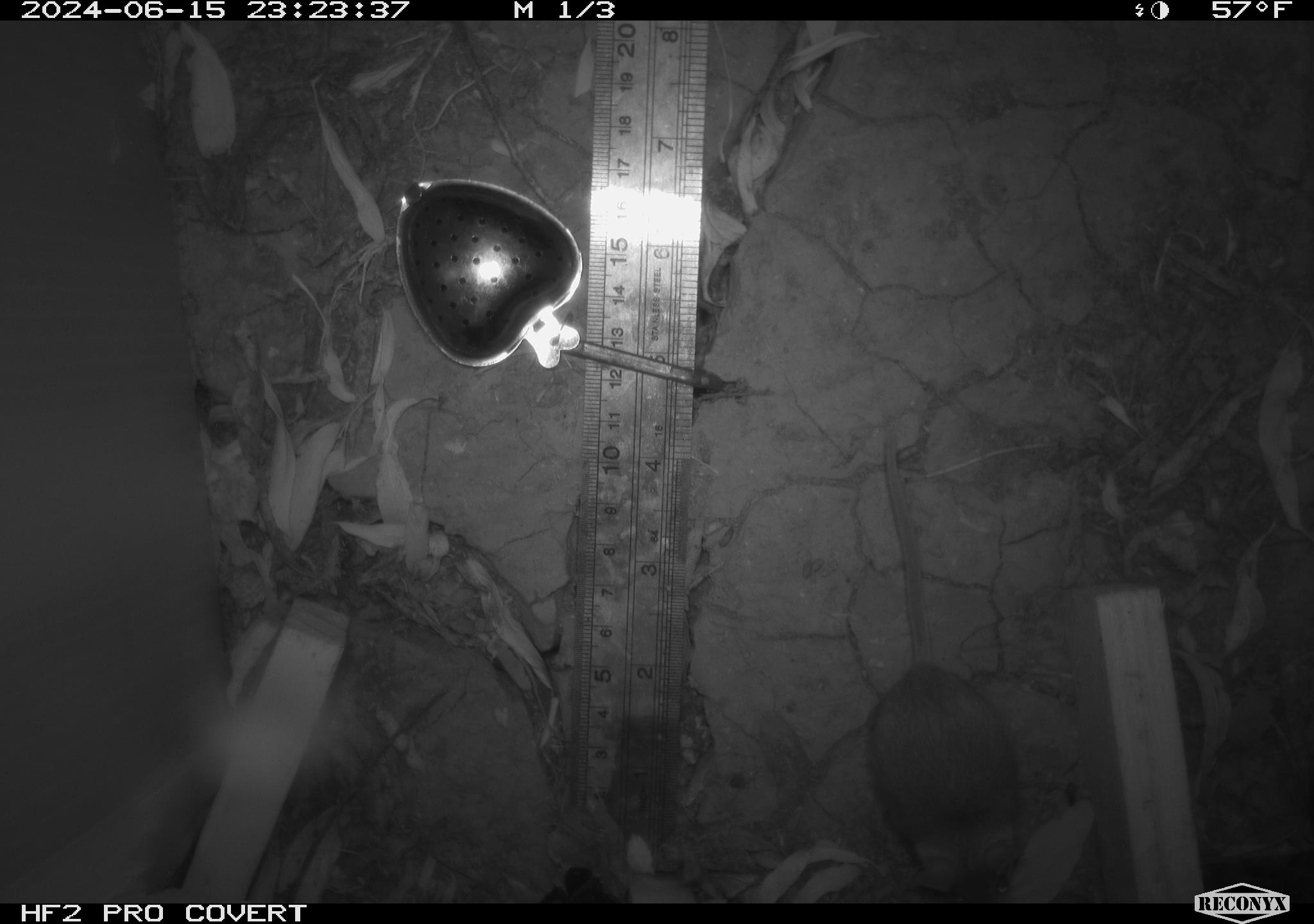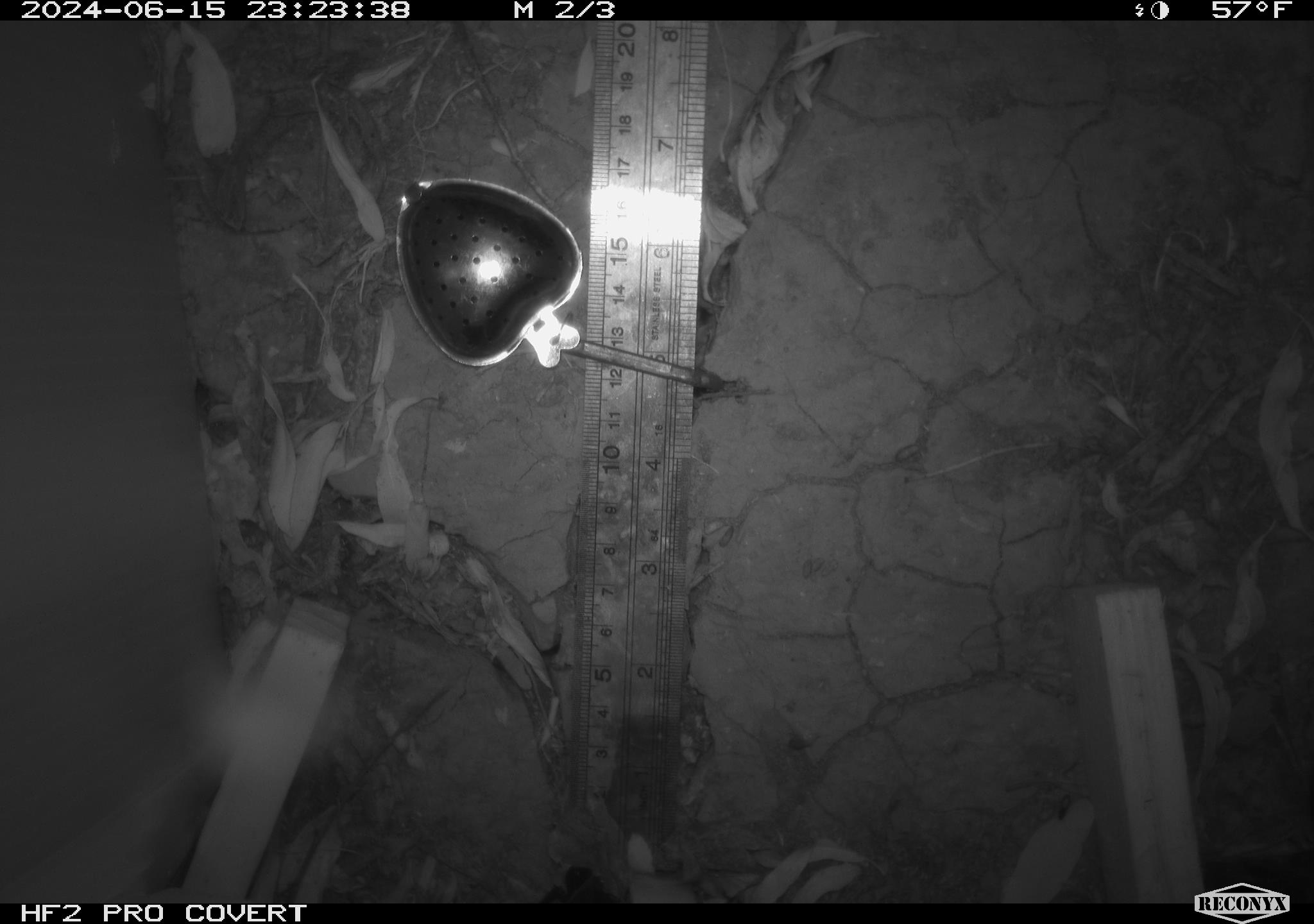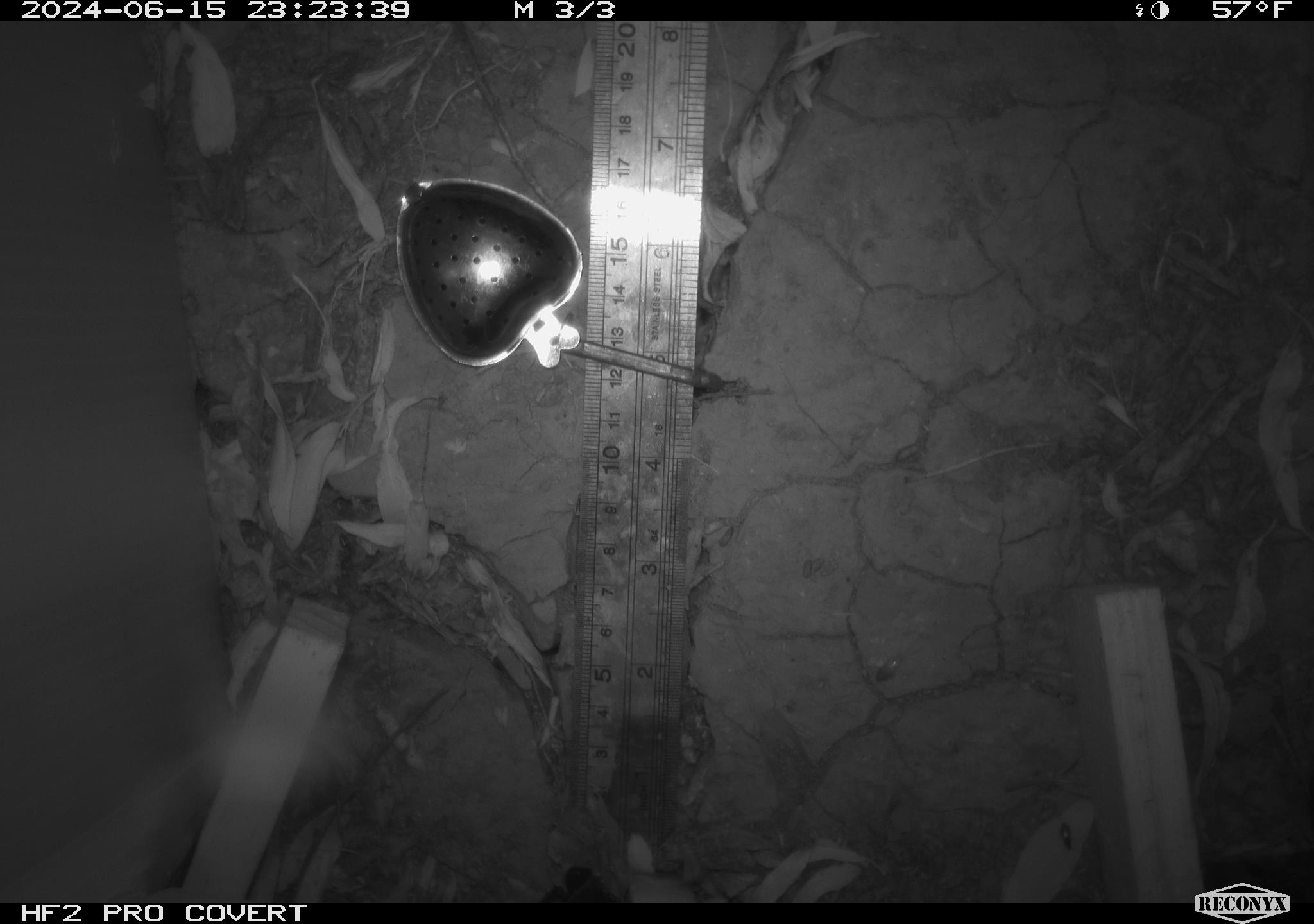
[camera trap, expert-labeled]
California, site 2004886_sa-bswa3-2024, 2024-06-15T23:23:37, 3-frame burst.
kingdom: Animalia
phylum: Chordata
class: Mammalia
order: Rodentia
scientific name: Rodentia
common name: mouse species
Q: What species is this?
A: Mouse species (Rodentia).